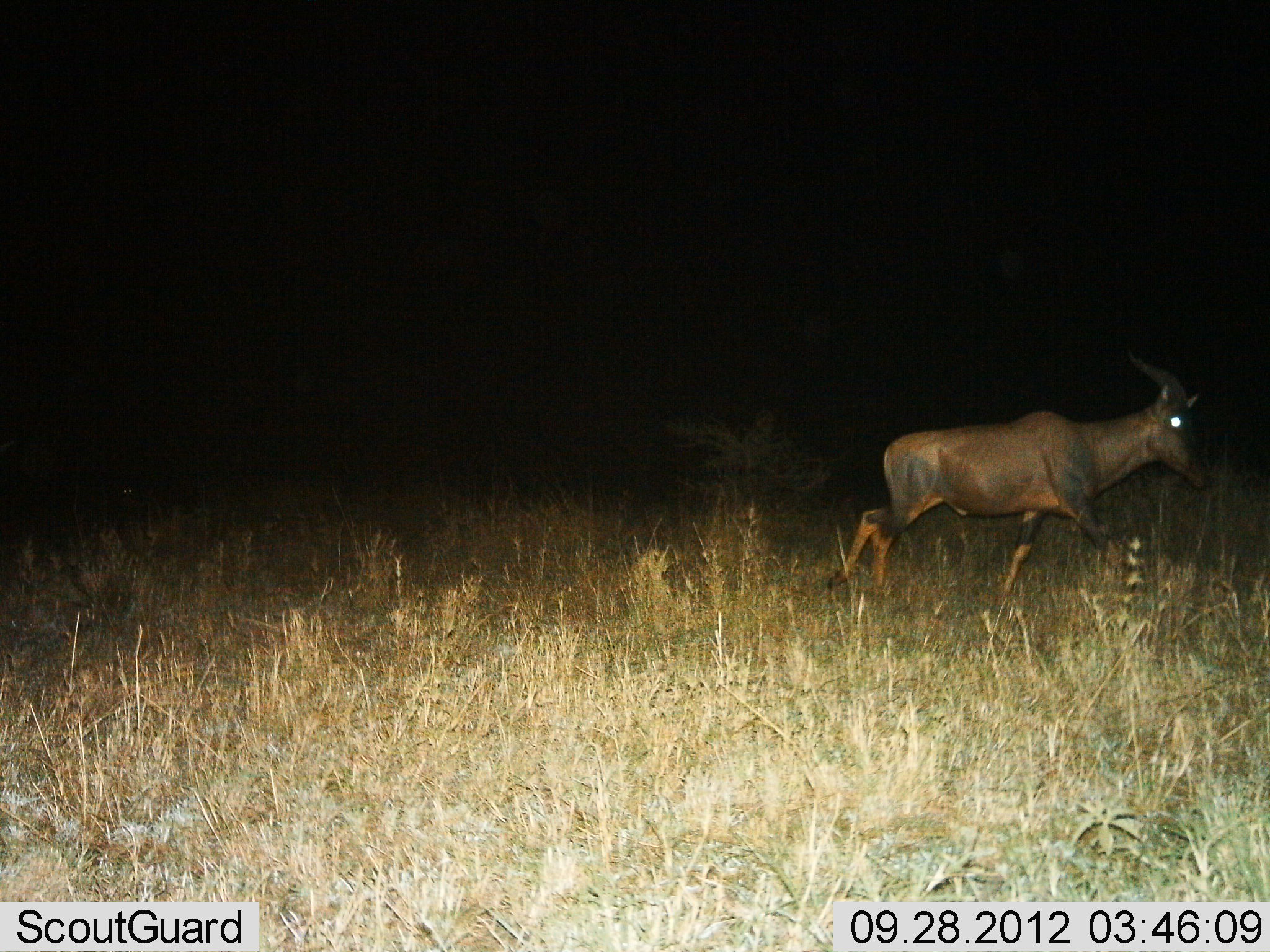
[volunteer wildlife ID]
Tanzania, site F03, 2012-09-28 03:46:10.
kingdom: Animalia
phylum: Chordata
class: Mammalia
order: Artiodactyla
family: Bovidae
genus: Damaliscus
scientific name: Damaliscus lunatus jimela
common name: topi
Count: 1.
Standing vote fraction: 10%.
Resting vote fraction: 0%.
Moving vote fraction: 90%.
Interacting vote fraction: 0%.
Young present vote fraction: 0%.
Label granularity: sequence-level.